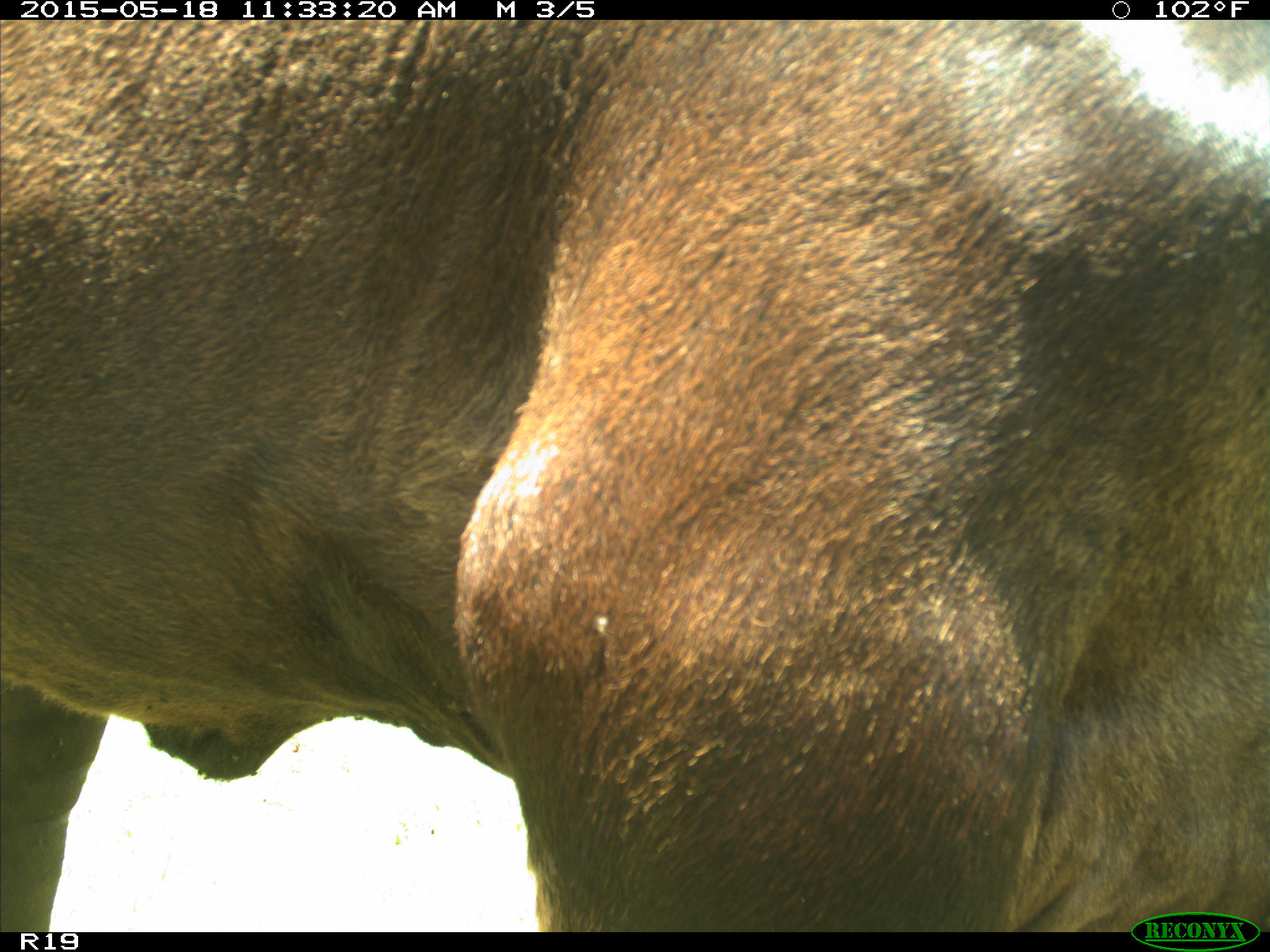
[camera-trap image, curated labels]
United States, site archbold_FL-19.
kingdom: Animalia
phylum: Chordata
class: Mammalia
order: Artiodactyla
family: Bovidae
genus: Bos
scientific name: Bos taurus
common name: domestic cow